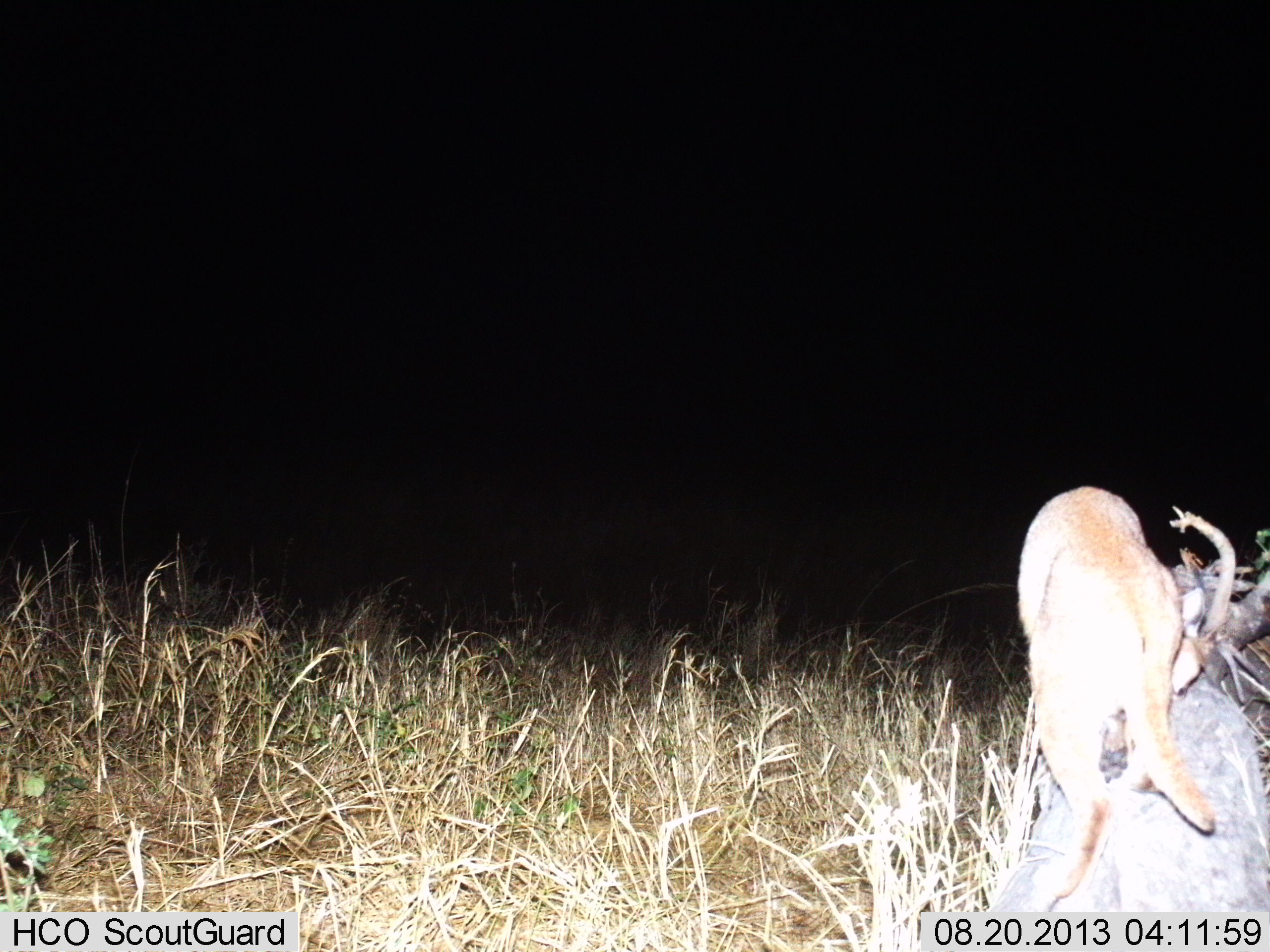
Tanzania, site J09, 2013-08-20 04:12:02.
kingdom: Animalia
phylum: Chordata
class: Mammalia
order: Carnivora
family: Felidae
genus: Caracal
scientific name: Caracal caracal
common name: caracal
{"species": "caracal (Caracal caracal)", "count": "1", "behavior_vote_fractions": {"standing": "52%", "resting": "5%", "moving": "48%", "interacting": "5%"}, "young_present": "0%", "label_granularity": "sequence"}